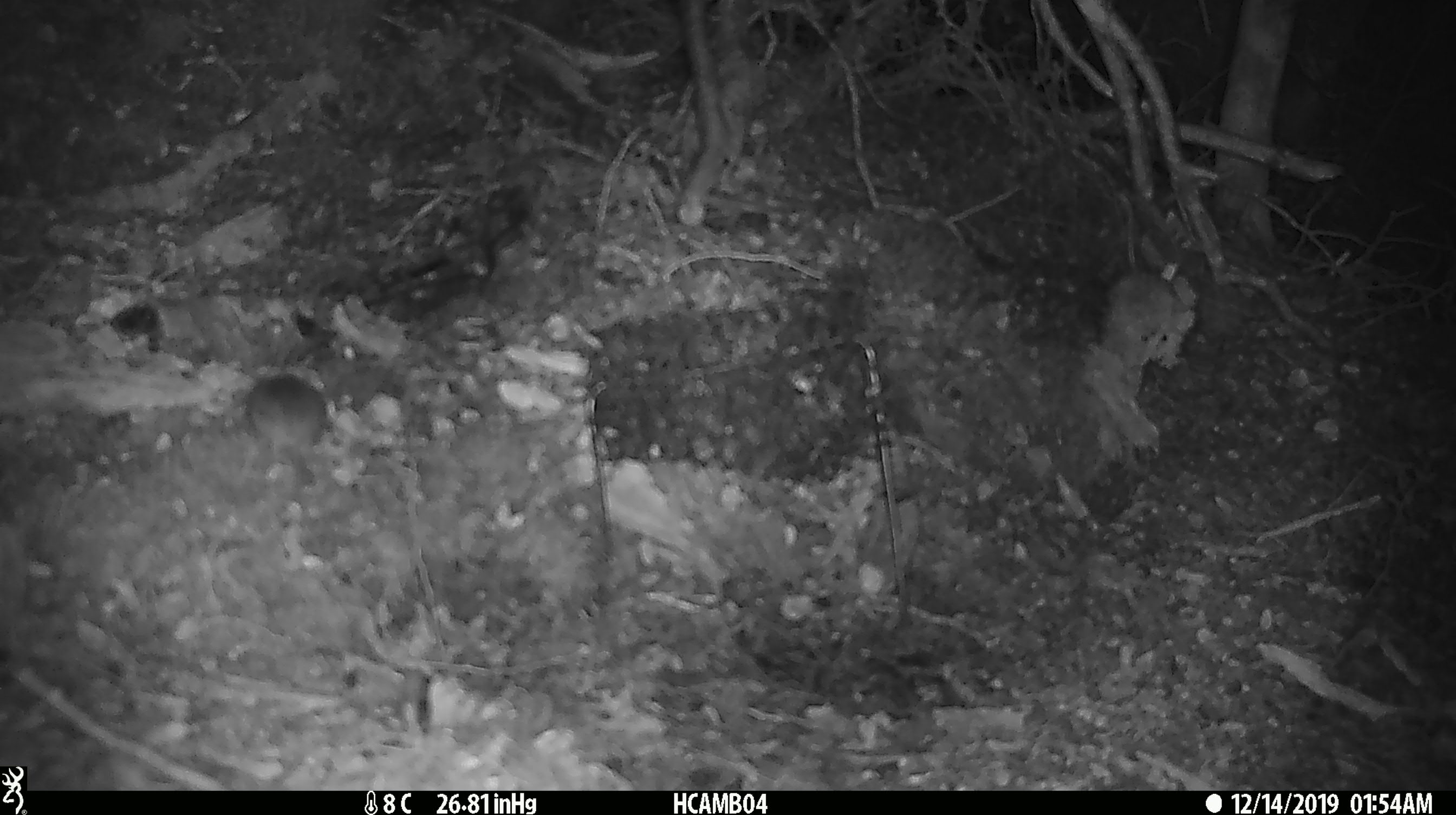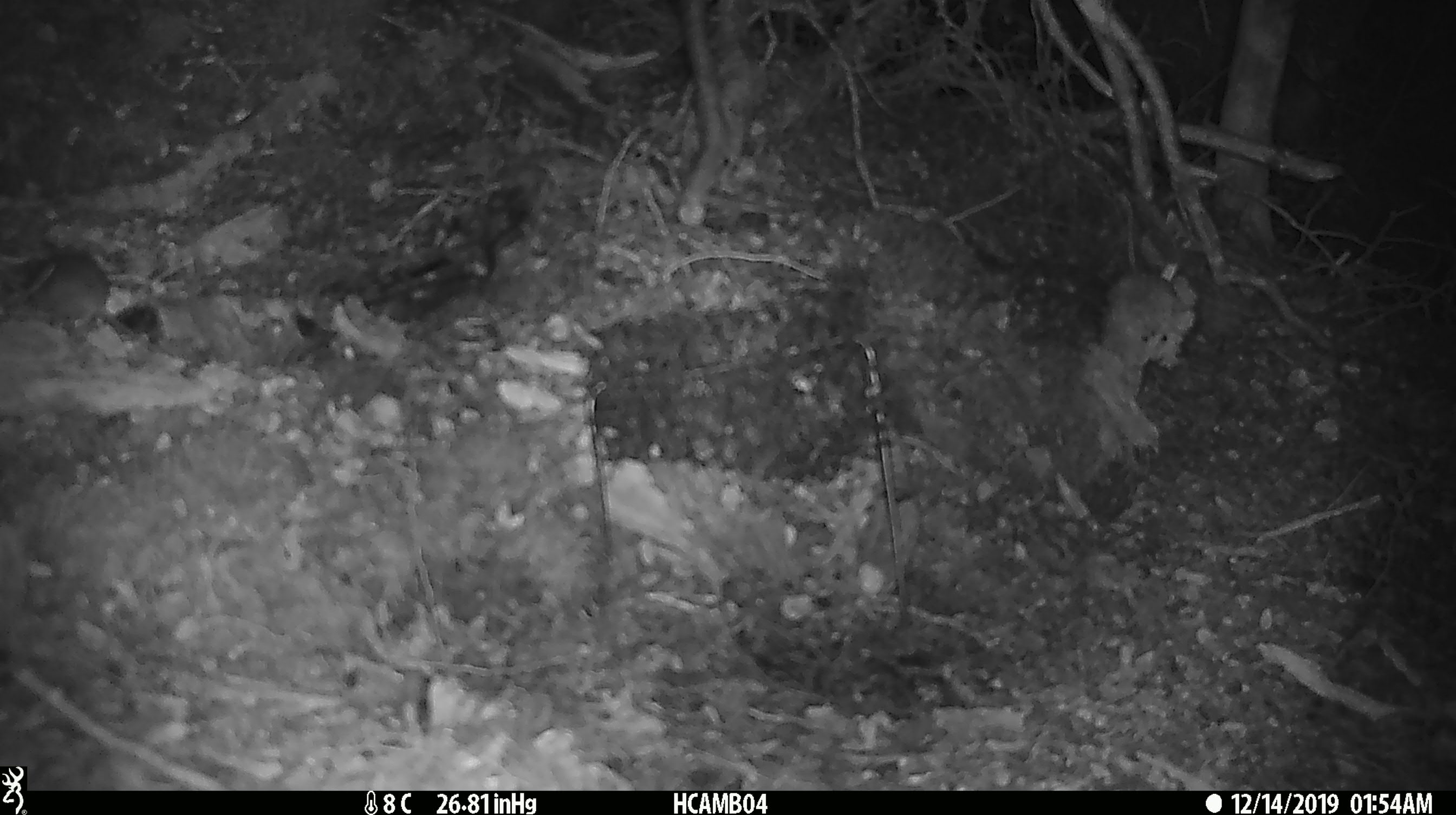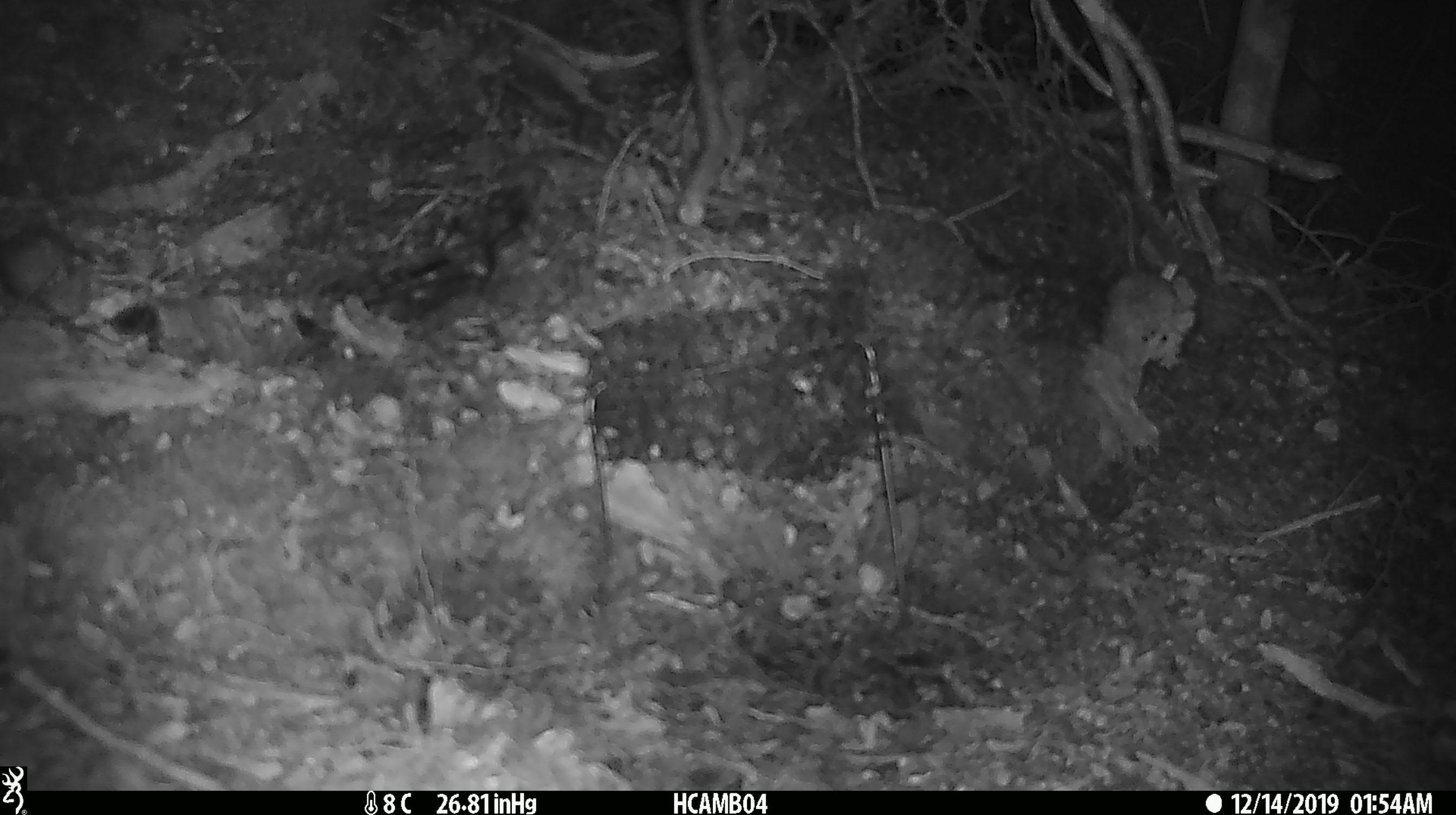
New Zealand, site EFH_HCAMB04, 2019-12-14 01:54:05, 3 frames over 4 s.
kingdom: Animalia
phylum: Chordata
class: Mammalia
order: Rodentia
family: Muridae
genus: Mus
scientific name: Mus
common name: mouse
Mouse (Mus).